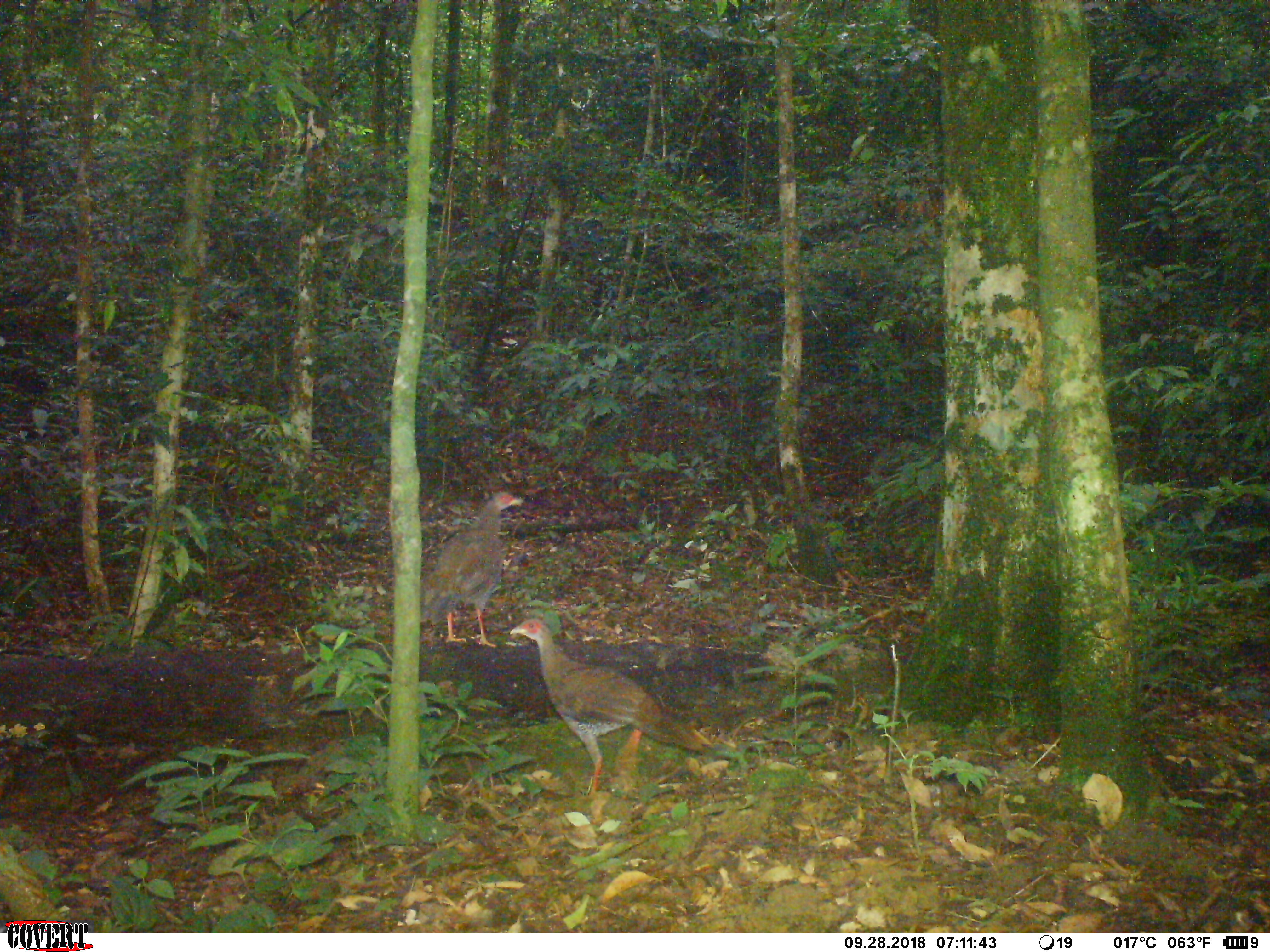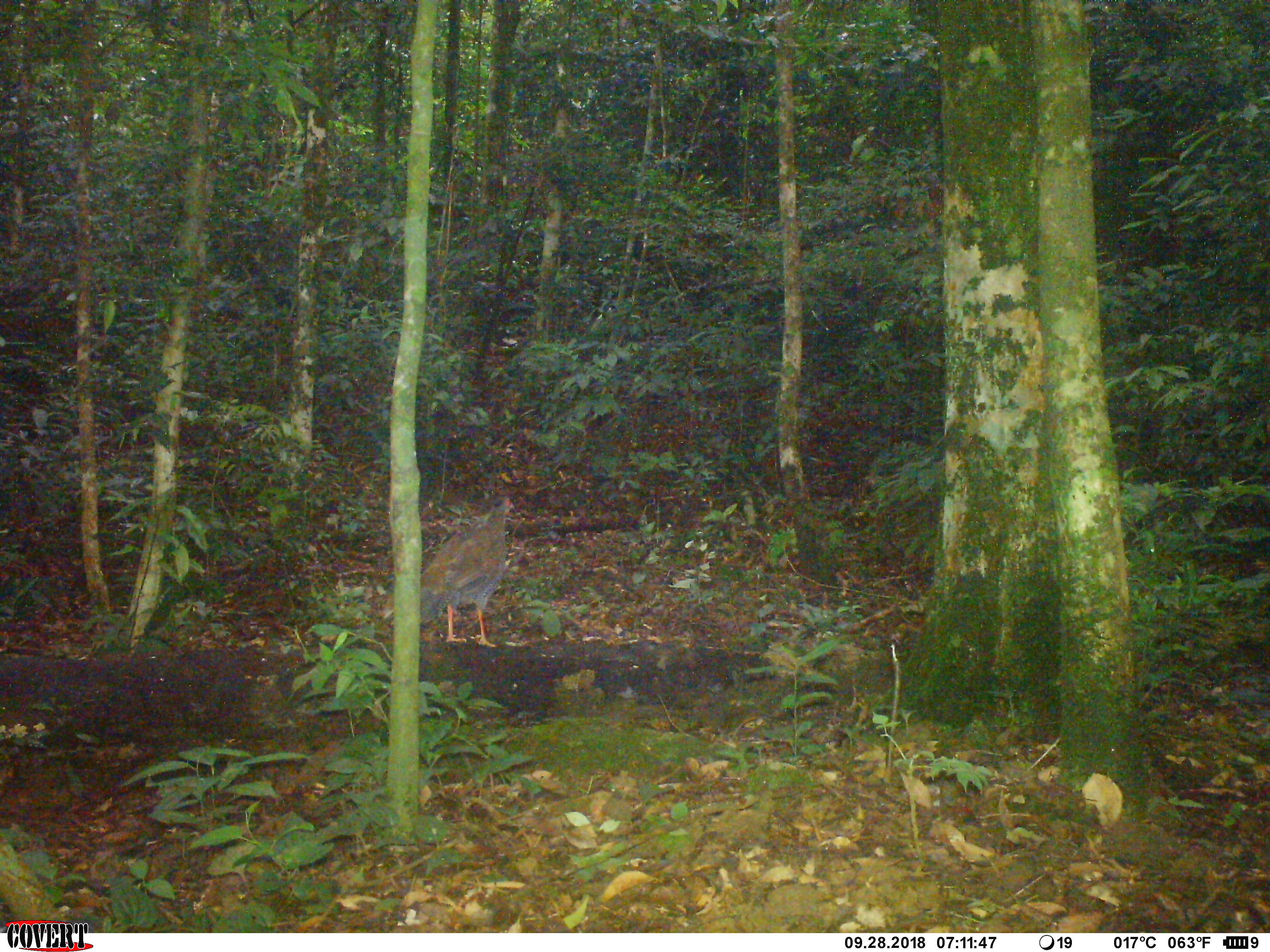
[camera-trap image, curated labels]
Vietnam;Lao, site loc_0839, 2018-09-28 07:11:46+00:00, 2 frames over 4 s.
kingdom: Animalia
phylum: Chordata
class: Aves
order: Galliformes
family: Phasianidae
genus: Lophura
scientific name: Lophura nycthemera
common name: silver pheasant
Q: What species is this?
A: Silver pheasant (Lophura nycthemera).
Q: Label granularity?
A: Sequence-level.